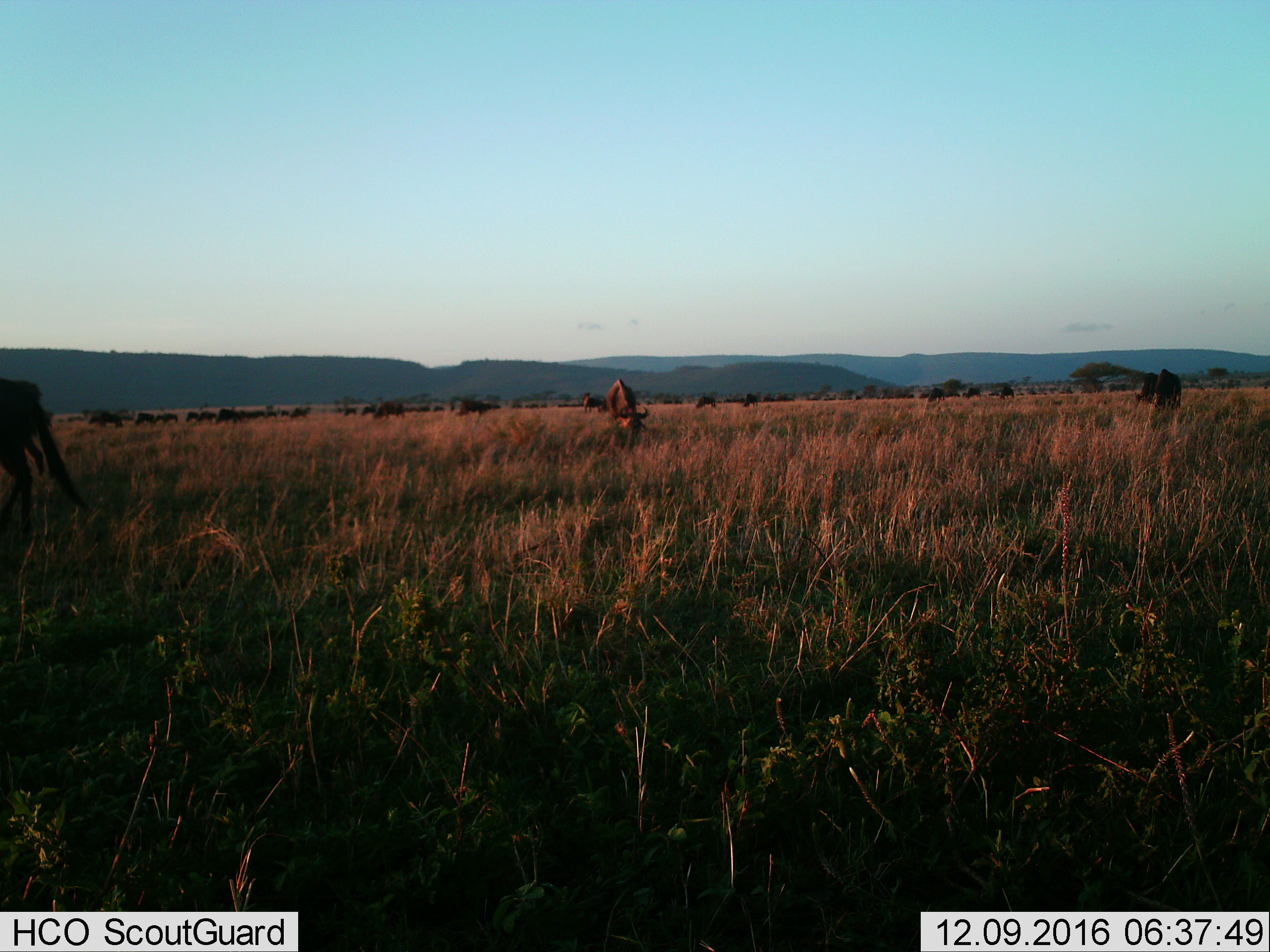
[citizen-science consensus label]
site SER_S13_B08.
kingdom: Animalia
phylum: Chordata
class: Mammalia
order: Artiodactyla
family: Bovidae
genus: Connochaetes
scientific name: Connochaetes taurinus taurinus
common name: blue wildebeest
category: wildebeestblue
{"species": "wildebeestblue (blue wildebeest) (Connochaetes taurinus taurinus)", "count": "11-50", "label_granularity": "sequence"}